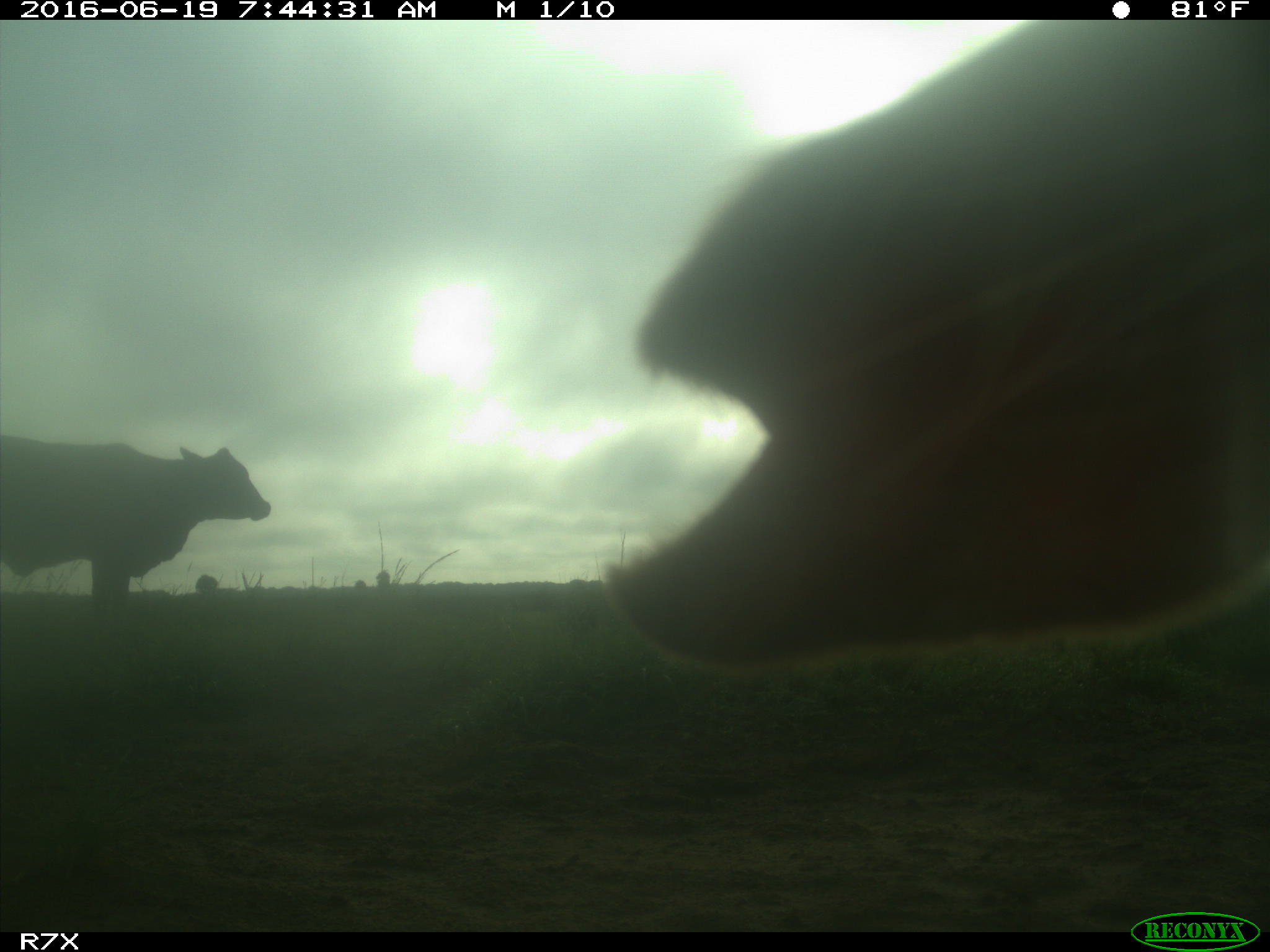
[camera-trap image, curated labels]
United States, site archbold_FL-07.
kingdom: Animalia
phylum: Chordata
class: Mammalia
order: Artiodactyla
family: Bovidae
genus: Bos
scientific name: Bos taurus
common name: domestic cow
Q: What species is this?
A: Bos taurus (domestic cow).